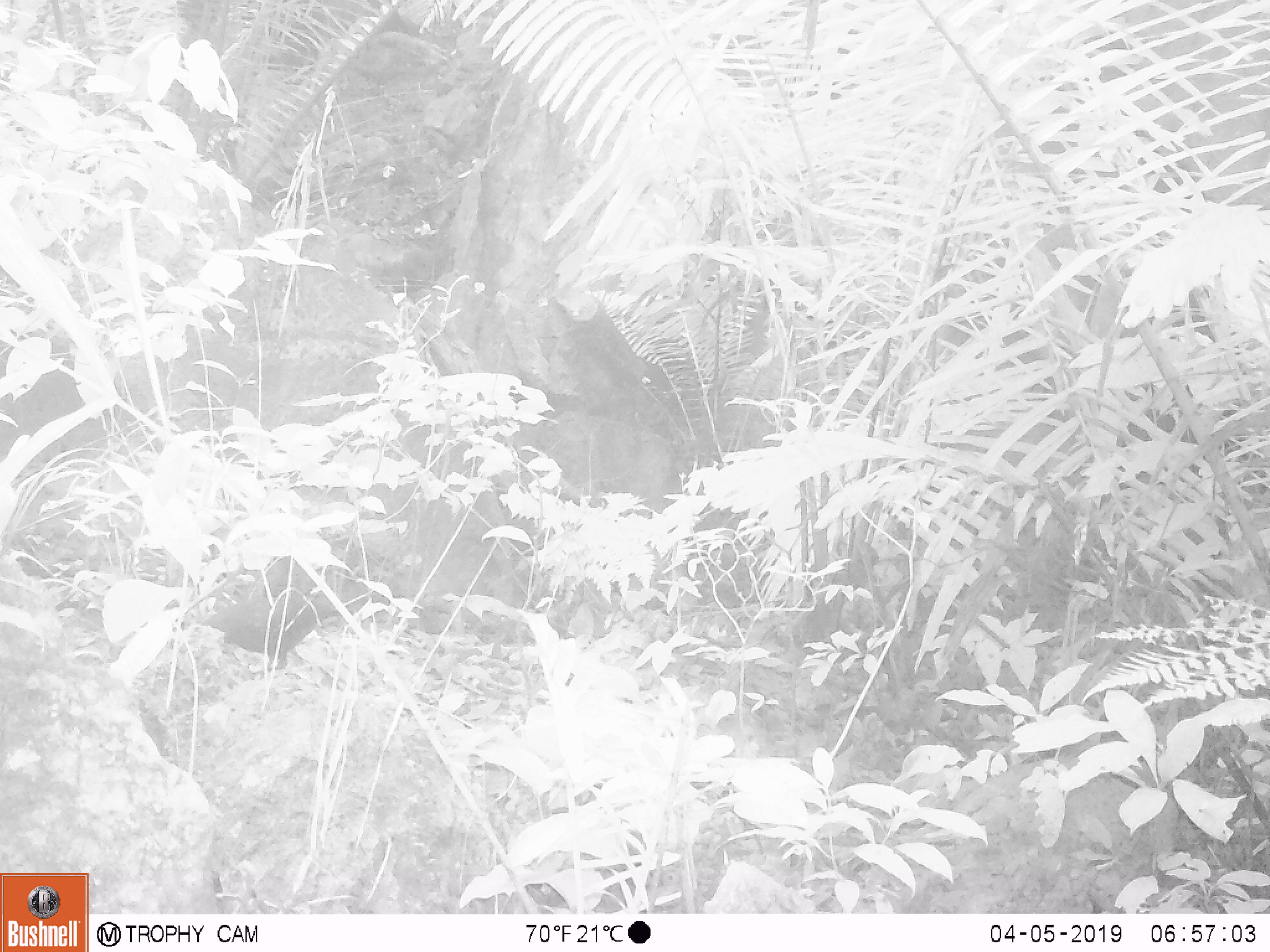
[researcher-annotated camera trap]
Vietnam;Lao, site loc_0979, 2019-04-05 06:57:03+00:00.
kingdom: Animalia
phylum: Chordata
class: Aves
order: Passeriformes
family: Muscicapidae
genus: Myophonus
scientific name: Myophonus caeruleus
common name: blue whistling thrush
Blue whistling thrush (Myophonus caeruleus). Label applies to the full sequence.